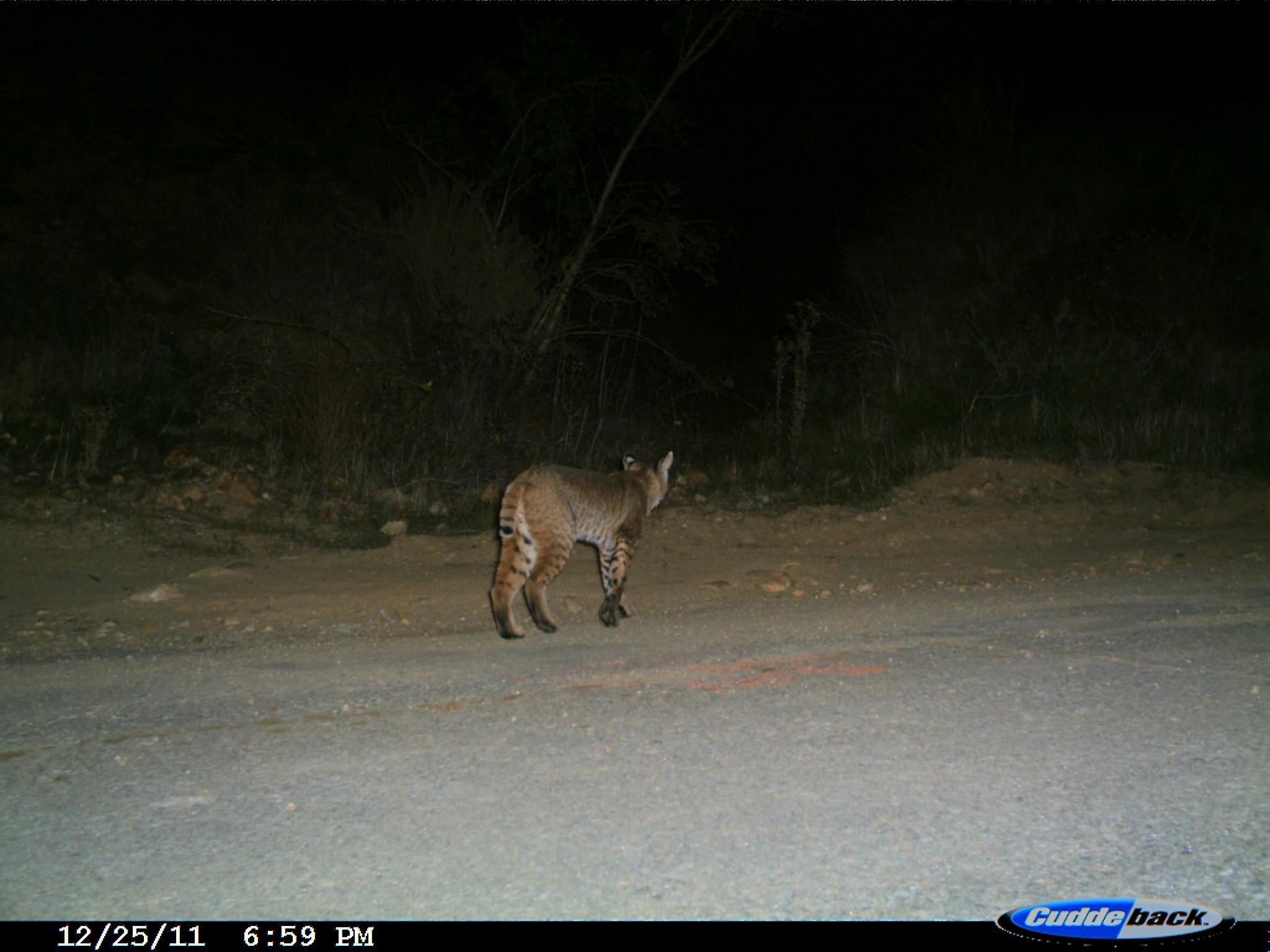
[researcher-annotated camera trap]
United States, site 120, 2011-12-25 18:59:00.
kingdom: Animalia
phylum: Chordata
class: Mammalia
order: Carnivora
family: Felidae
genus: Lynx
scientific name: Lynx rufus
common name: bobcat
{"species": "bobcat (Lynx rufus)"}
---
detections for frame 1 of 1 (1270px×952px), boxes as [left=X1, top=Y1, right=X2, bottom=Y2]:
bobcat: [left=456, top=446, right=686, bottom=662]